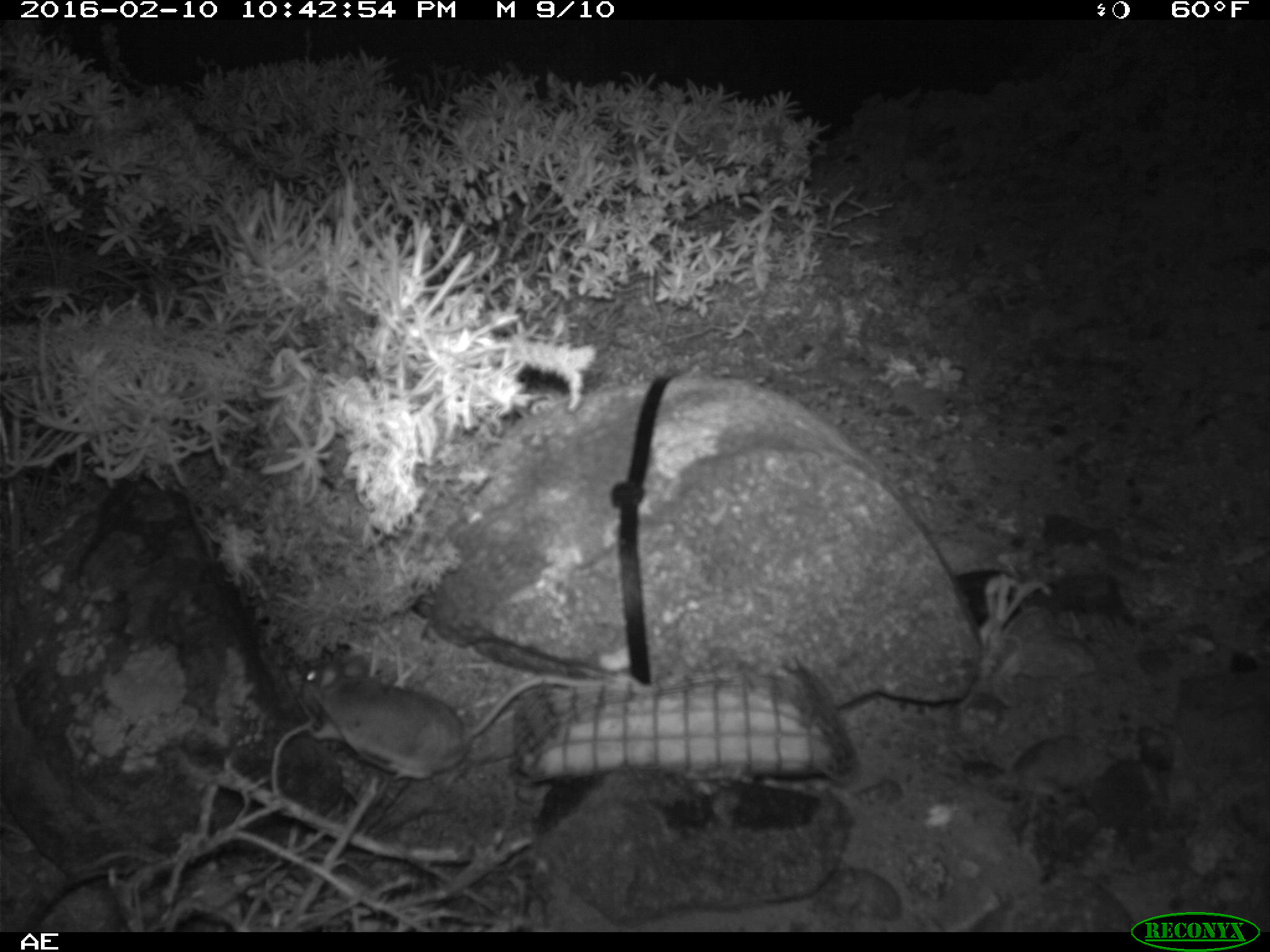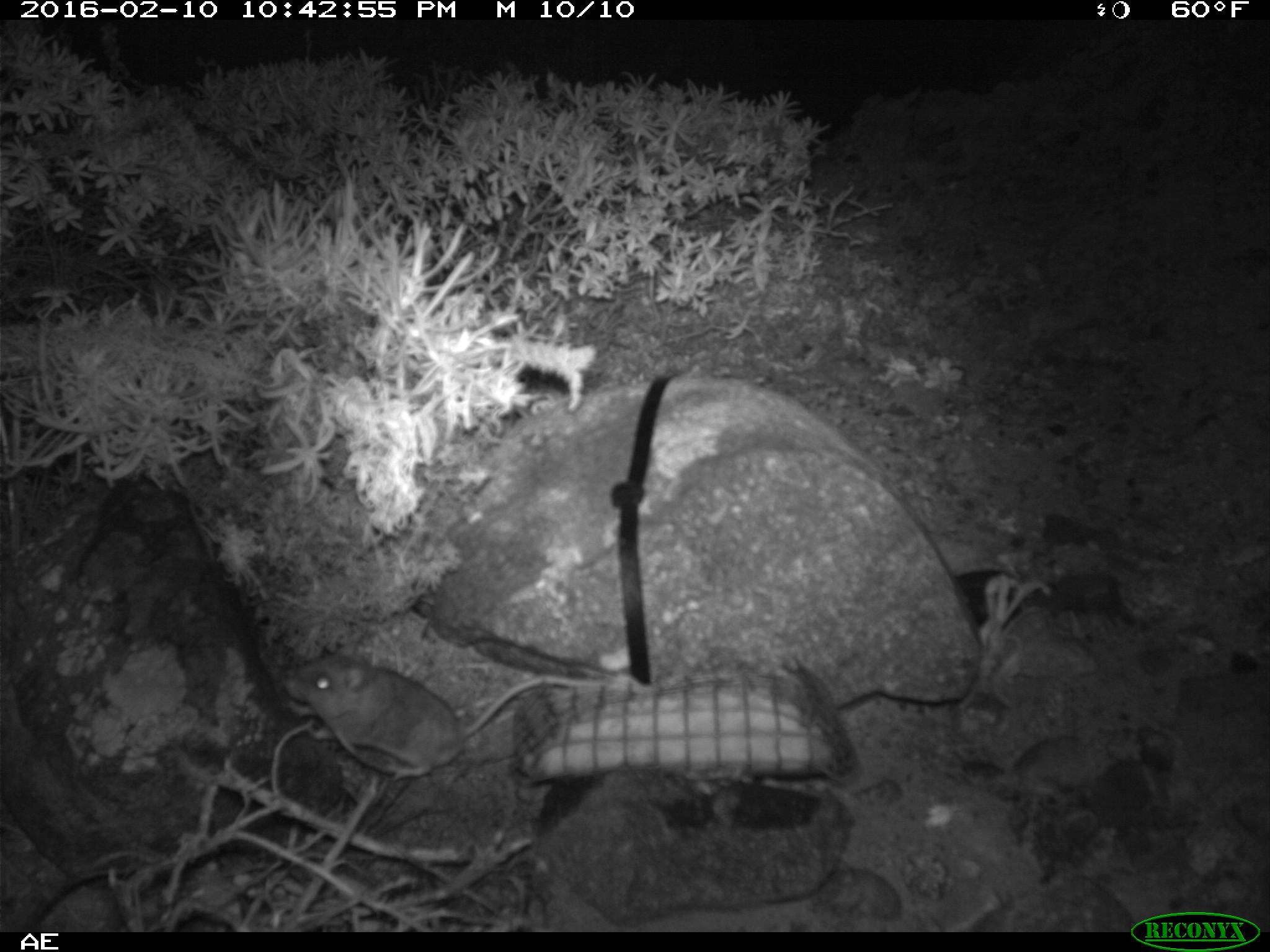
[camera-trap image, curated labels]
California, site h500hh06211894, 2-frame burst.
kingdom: Animalia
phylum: Chordata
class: Mammalia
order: Rodentia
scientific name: Rodentia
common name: rodent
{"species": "rodent (Rodentia)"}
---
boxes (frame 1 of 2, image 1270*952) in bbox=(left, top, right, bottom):
rodent: bbox=(303, 654, 546, 781)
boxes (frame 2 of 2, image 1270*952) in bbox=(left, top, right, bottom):
rodent: bbox=(280, 654, 608, 781)